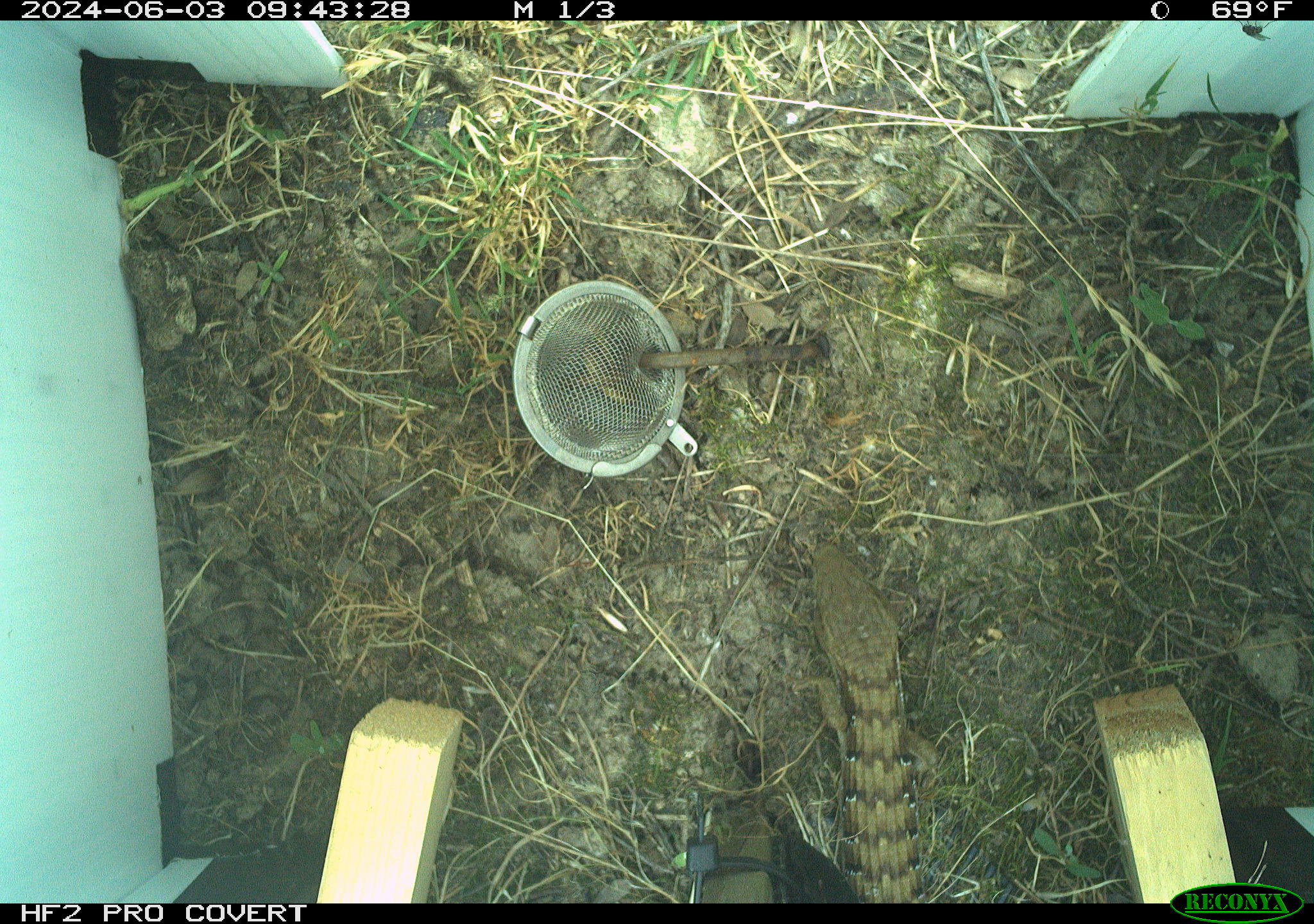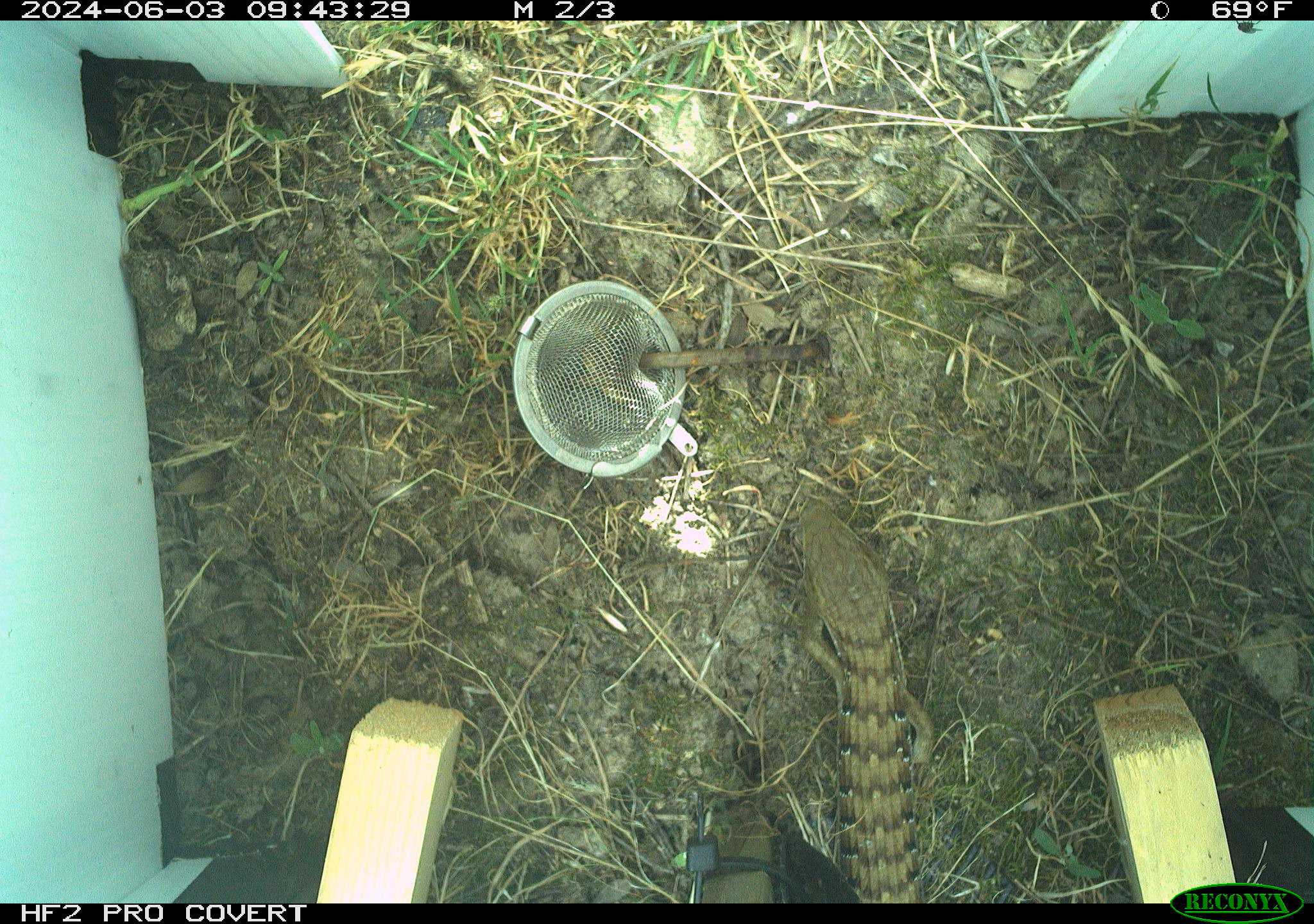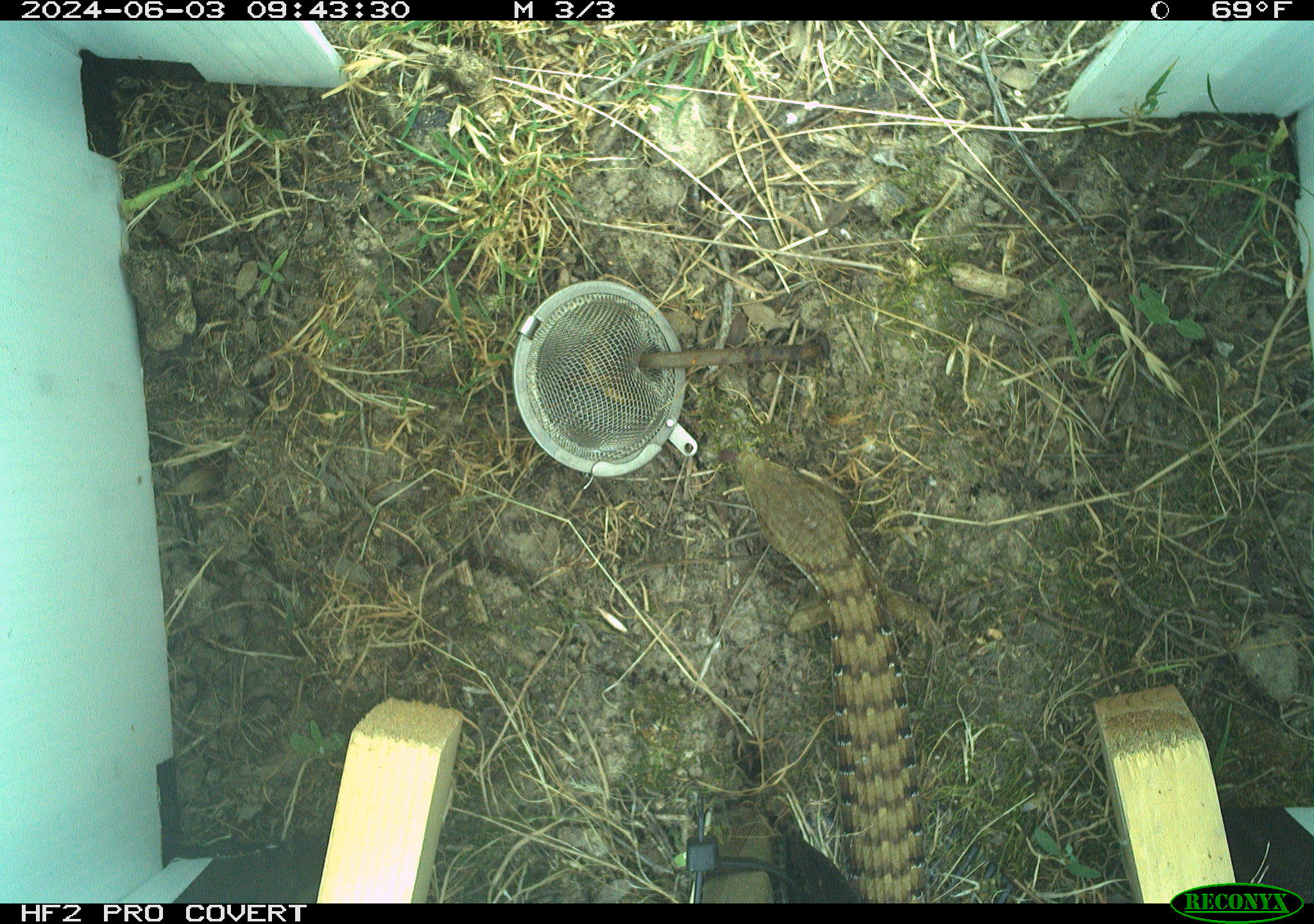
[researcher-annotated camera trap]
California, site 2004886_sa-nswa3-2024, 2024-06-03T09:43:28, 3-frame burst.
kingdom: Animalia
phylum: Chordata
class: Reptilia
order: Squamata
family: Anguidae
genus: Elgaria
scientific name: Elgaria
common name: alligator lizards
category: elgaria species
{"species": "elgaria species (alligator lizards) (Elgaria)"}